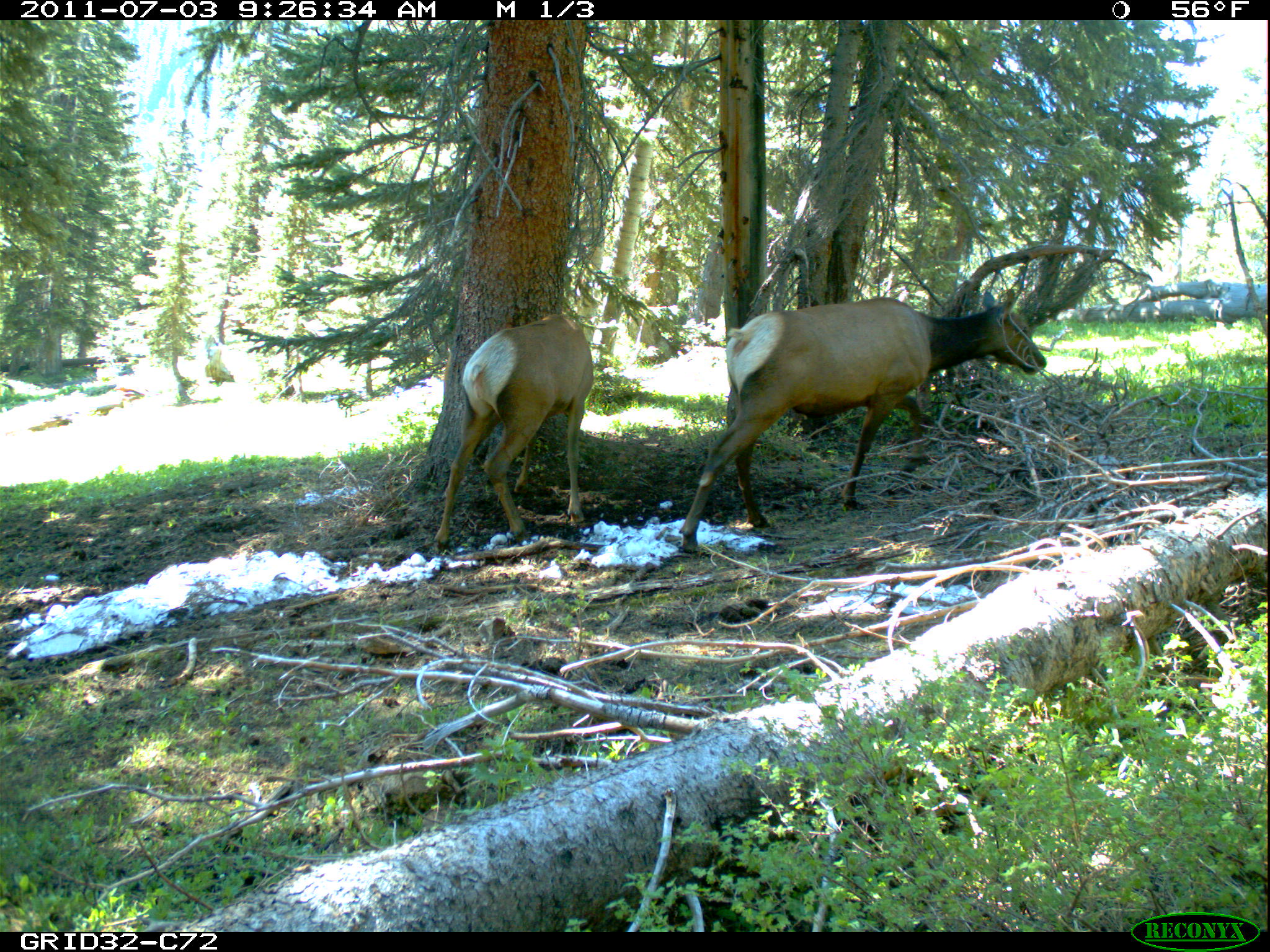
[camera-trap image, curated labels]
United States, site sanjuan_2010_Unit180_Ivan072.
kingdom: Animalia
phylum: Chordata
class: Mammalia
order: Artiodactyla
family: Cervidae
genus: Cervus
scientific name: Cervus elaphus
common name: red deer